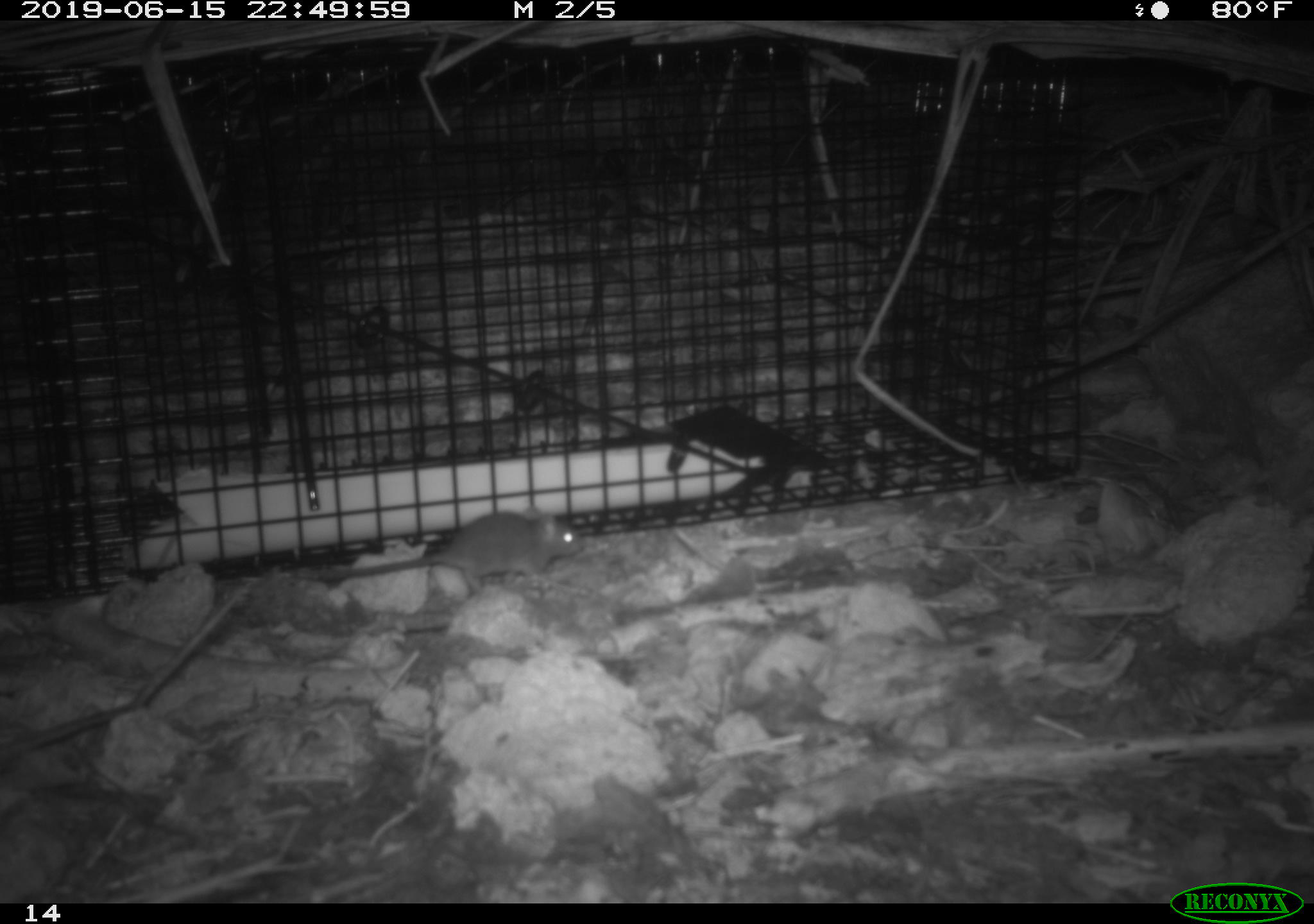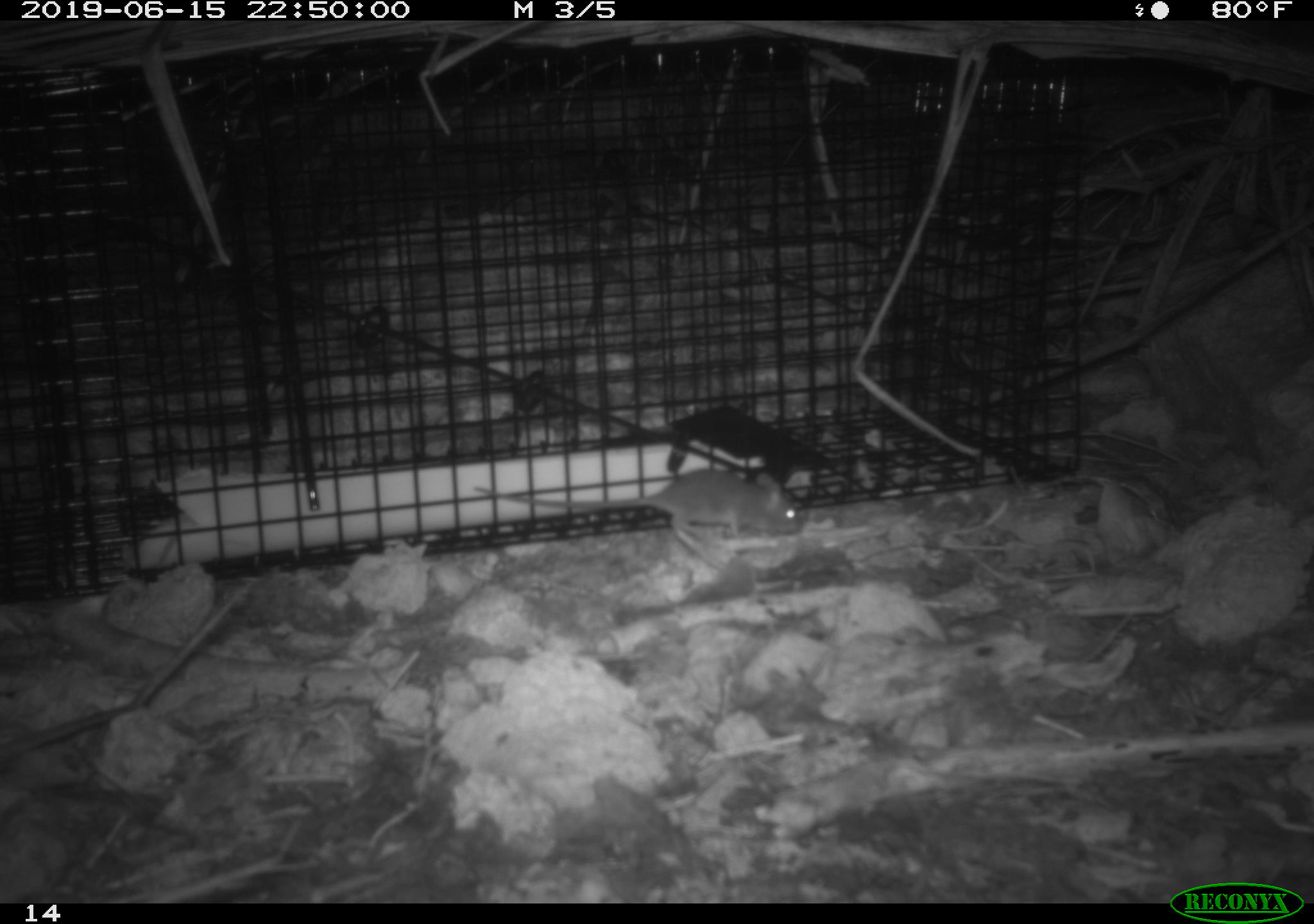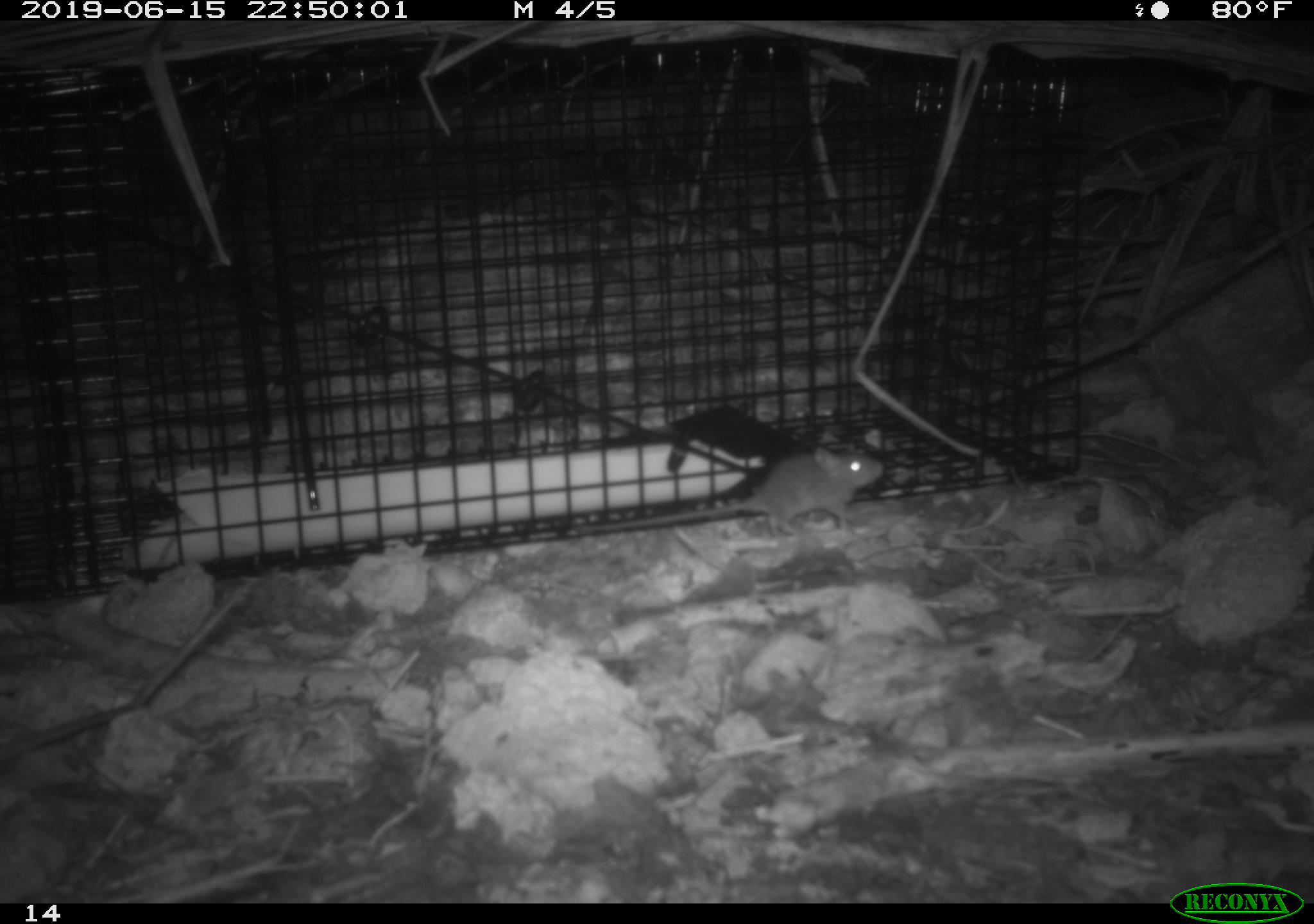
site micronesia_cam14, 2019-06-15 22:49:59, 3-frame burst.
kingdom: Animalia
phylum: Chordata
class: Mammalia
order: Rodentia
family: Muridae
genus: Rattus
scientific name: Rattus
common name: rat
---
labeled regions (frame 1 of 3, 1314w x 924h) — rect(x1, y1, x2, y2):
rat: rect(320, 509, 579, 603)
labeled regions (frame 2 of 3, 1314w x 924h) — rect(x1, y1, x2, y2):
rat: rect(469, 465, 802, 553)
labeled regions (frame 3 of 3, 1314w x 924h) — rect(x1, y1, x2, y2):
rat: rect(563, 427, 883, 563)